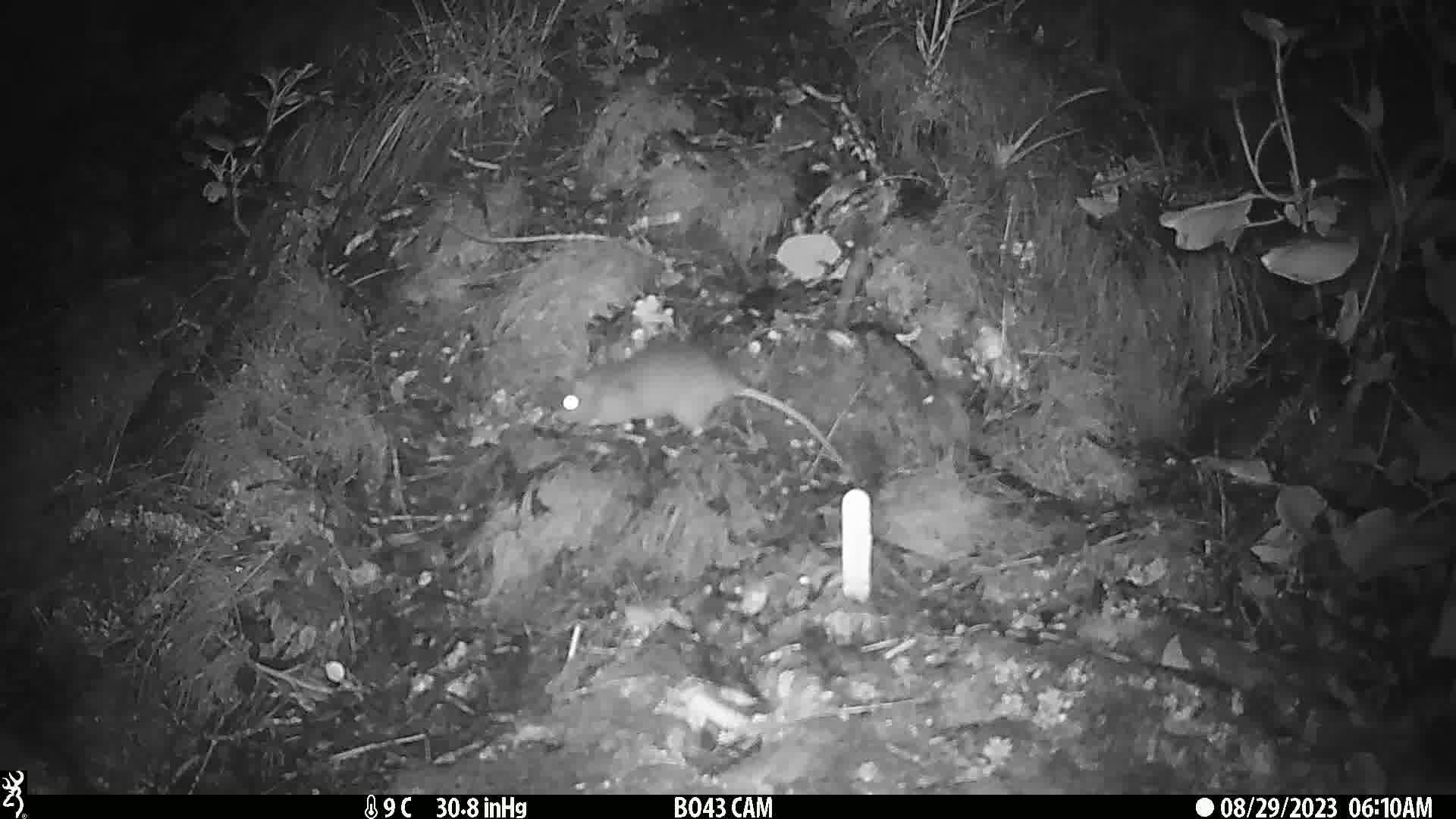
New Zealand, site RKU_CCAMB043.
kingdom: Animalia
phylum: Chordata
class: Mammalia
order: Rodentia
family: Muridae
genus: Rattus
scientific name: Rattus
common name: rat